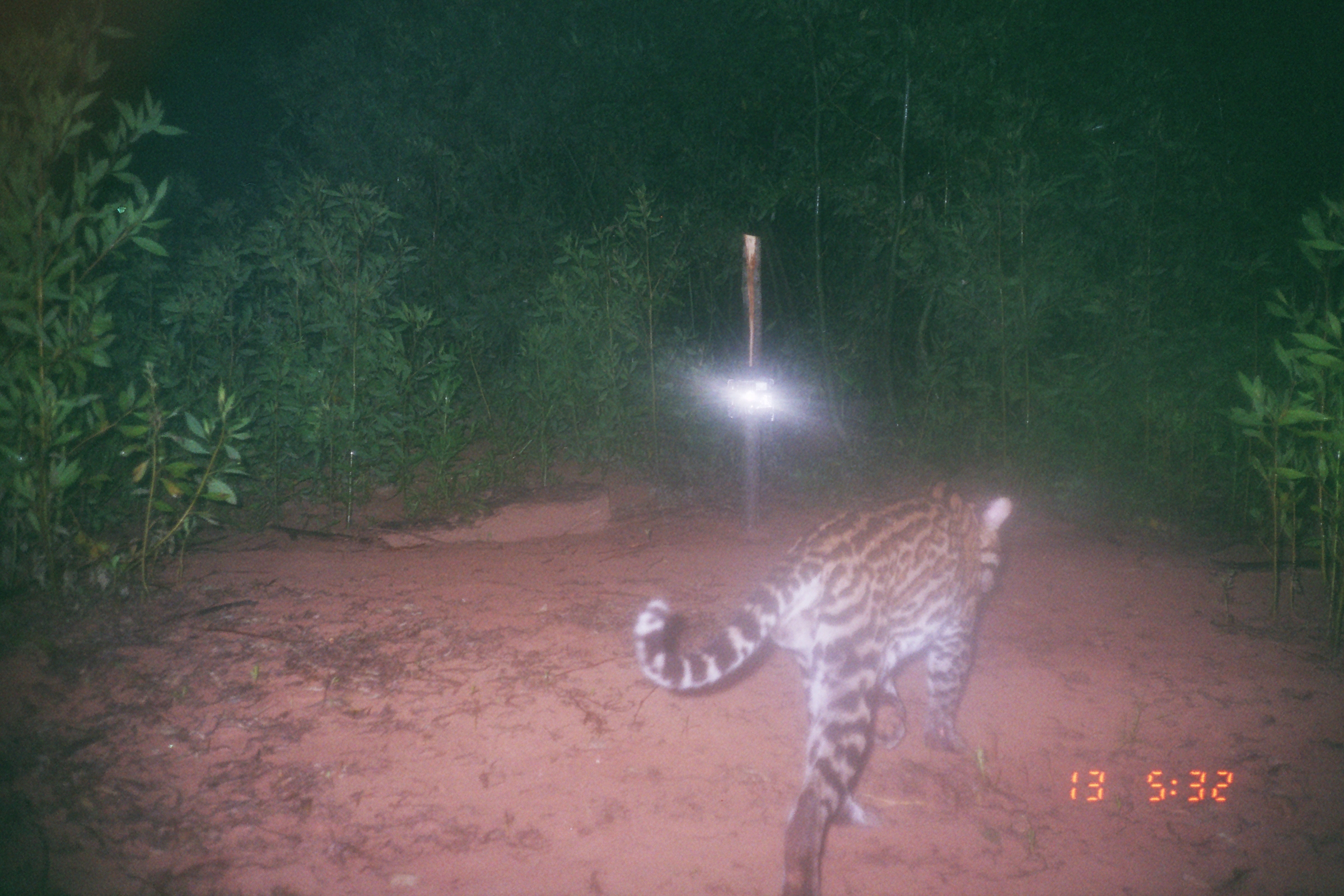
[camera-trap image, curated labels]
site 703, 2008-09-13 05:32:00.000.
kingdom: Animalia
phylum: Chordata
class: Mammalia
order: Carnivora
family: Felidae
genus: Leopardus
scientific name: Leopardus pardalis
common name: ocelot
Leopardus pardalis (ocelot).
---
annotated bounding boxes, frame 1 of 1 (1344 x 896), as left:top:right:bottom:
leopardus pardalis: 631:472:1011:896